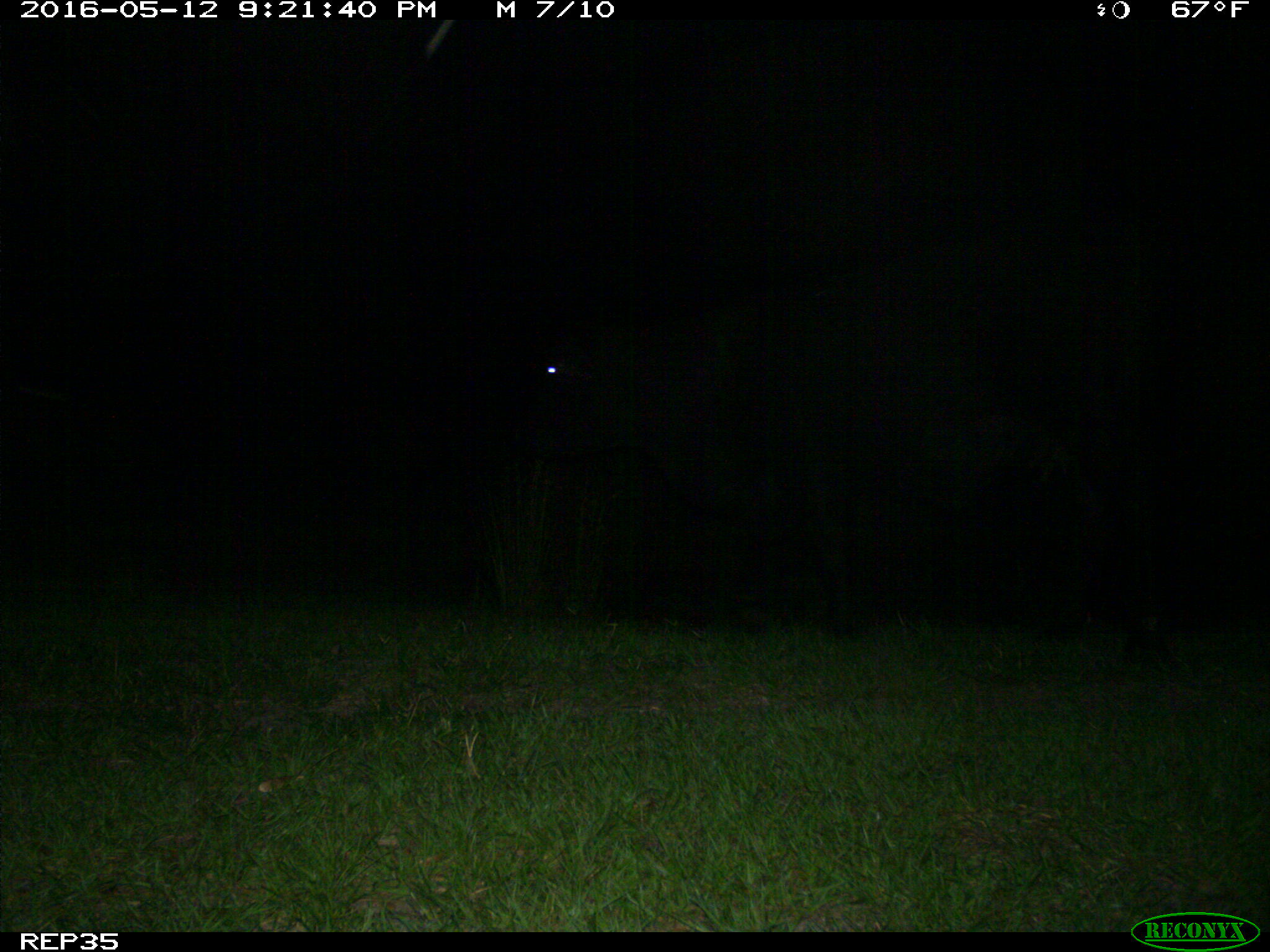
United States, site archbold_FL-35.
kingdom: Animalia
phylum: Chordata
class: Mammalia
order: Artiodactyla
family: Bovidae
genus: Bos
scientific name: Bos taurus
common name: domestic cow